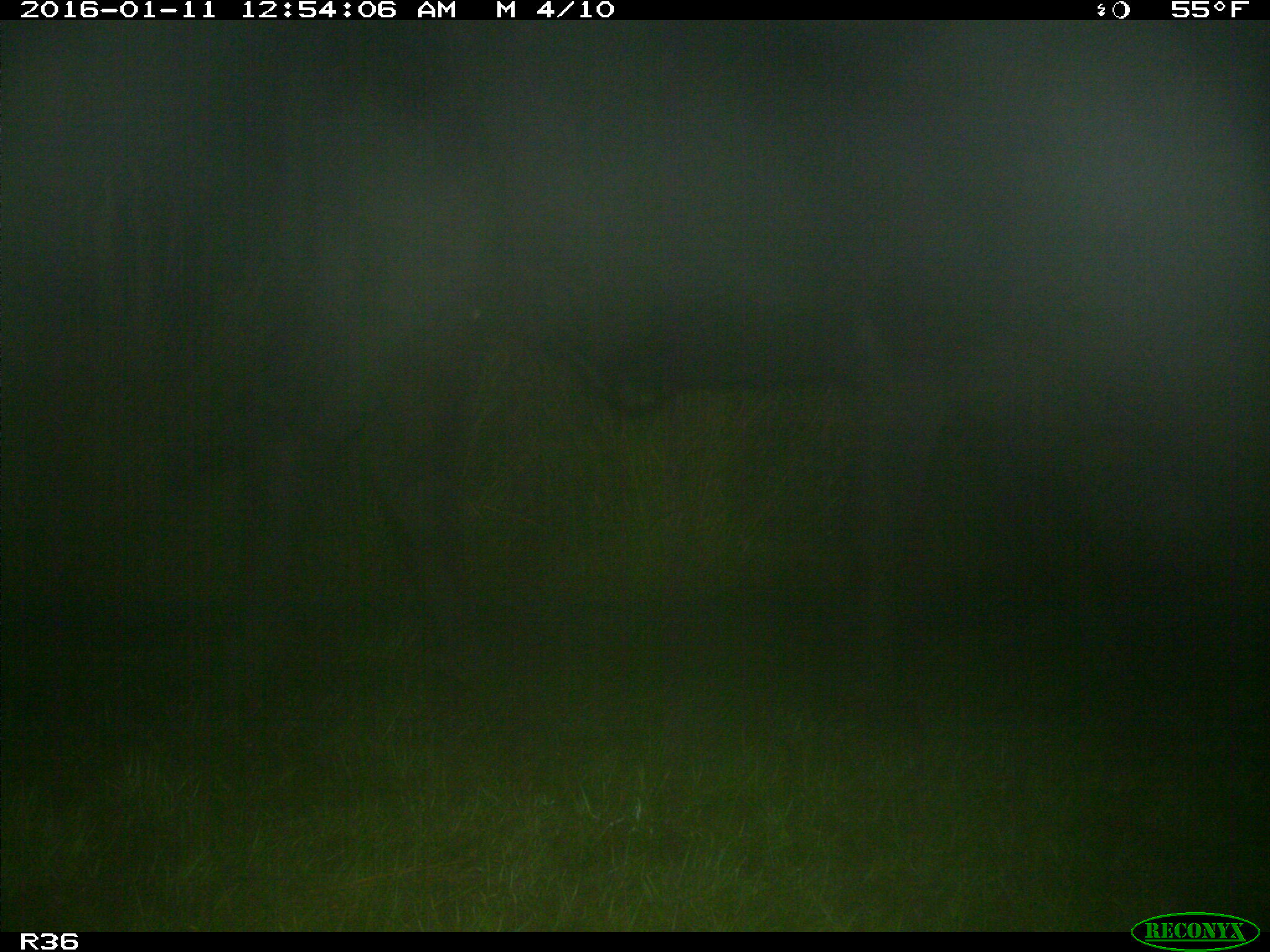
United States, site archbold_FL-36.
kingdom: Animalia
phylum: Chordata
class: Mammalia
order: Artiodactyla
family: Bovidae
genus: Bos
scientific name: Bos taurus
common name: domestic cow